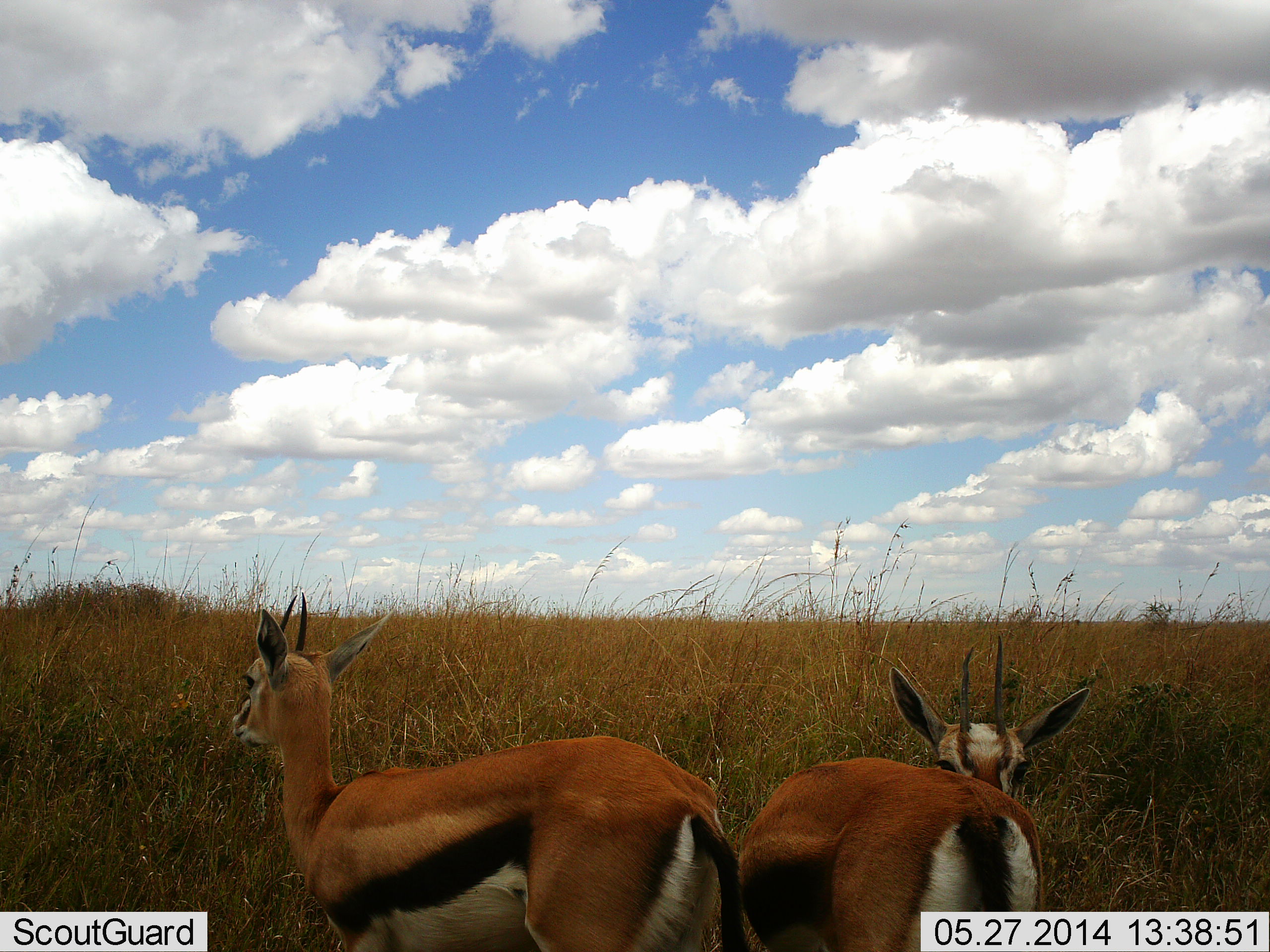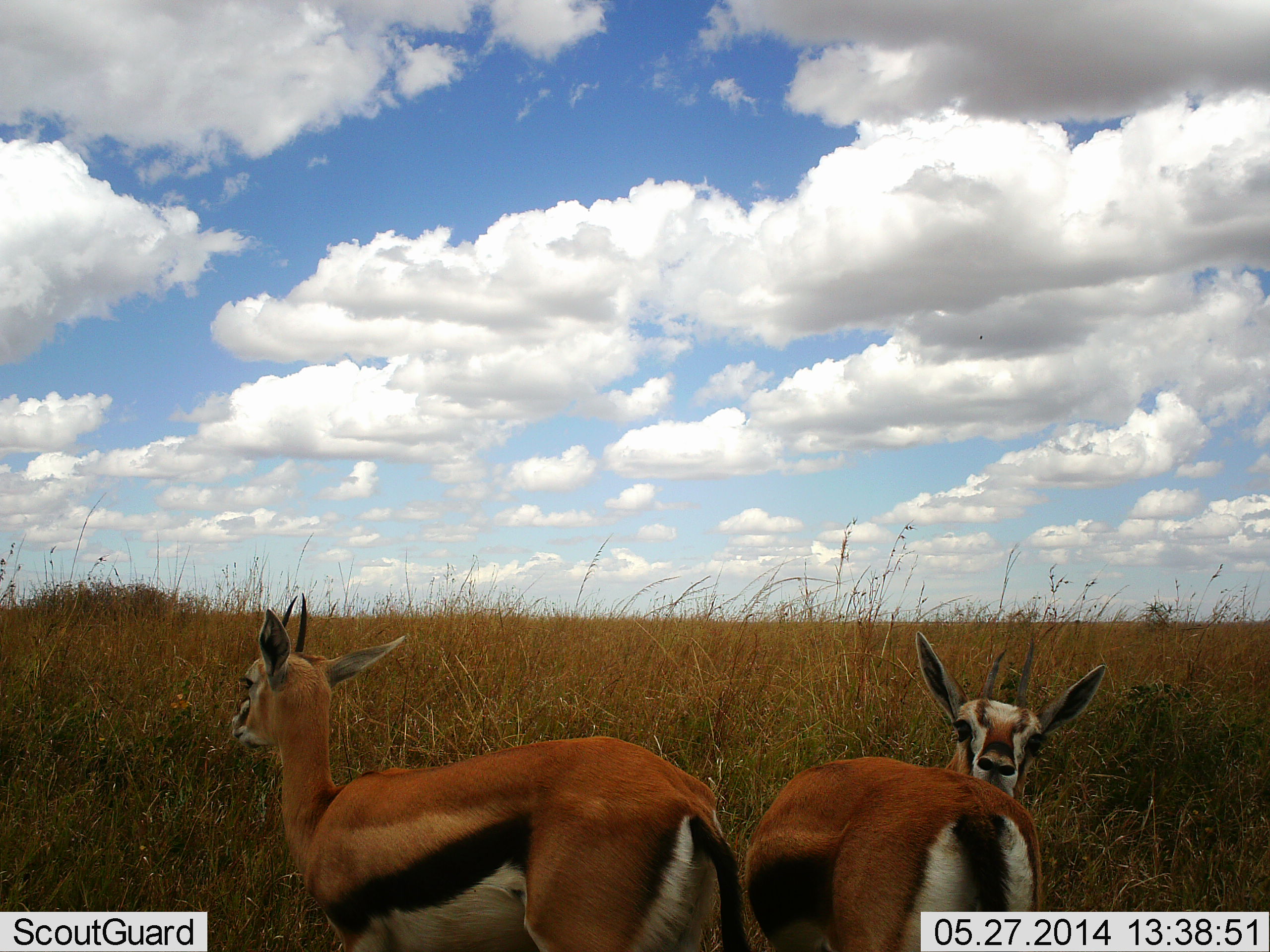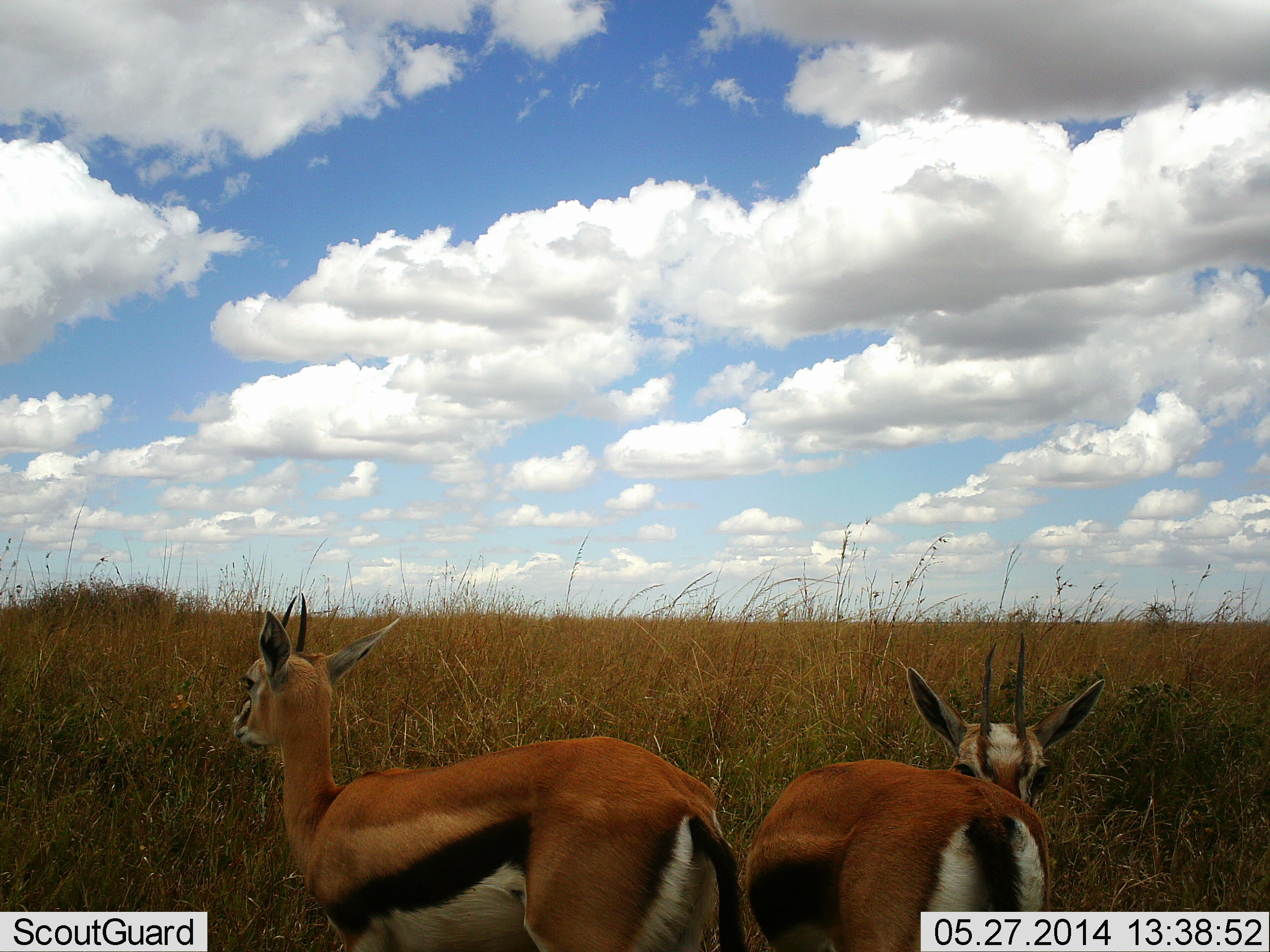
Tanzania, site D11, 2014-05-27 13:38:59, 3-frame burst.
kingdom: Animalia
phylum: Chordata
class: Mammalia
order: Artiodactyla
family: Bovidae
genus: Eudorcas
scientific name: Eudorcas thomsonii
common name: thomson's gazelle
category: gazellethomsons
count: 2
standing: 90%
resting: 0%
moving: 0%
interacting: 20%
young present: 0%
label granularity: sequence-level